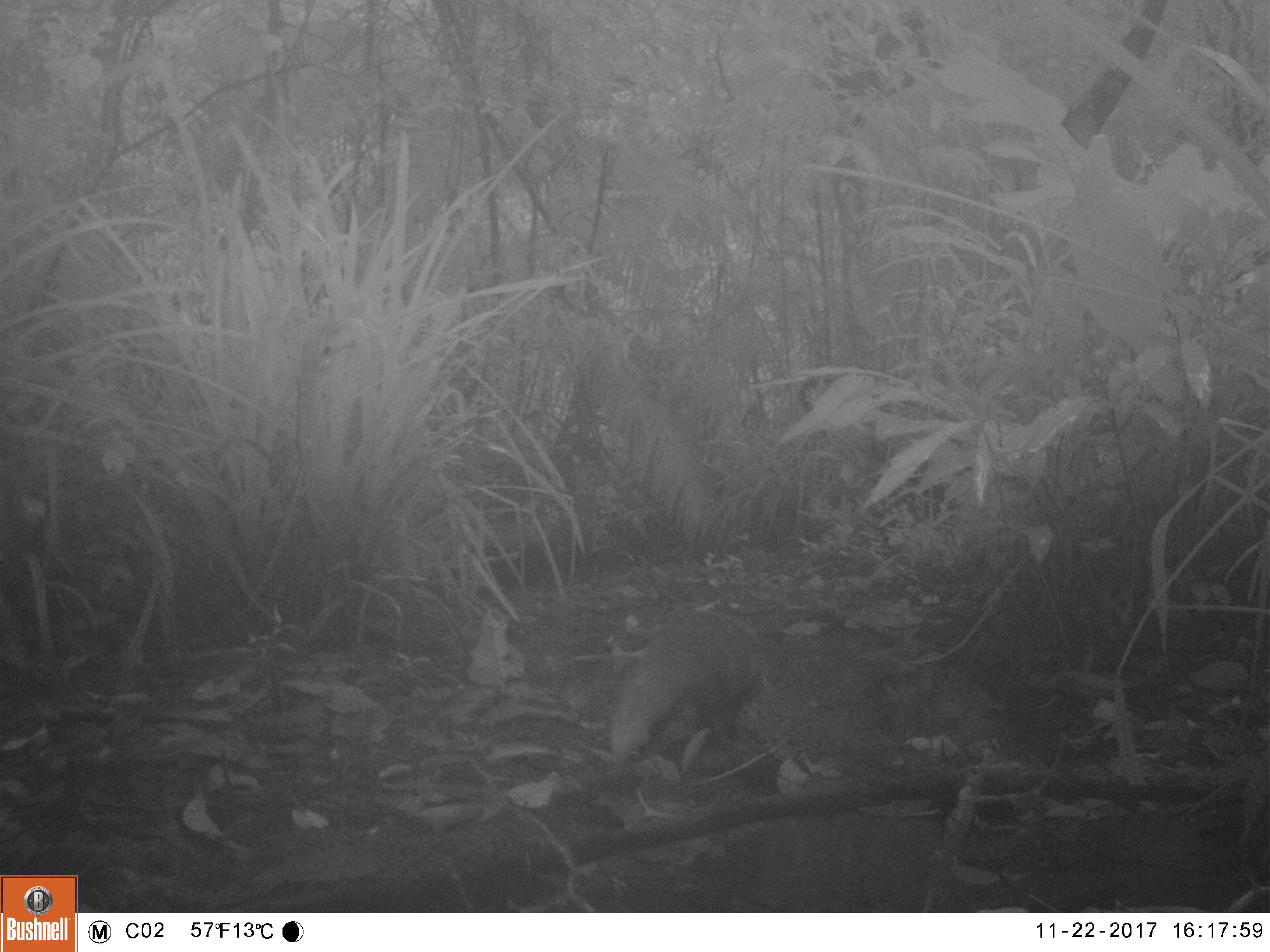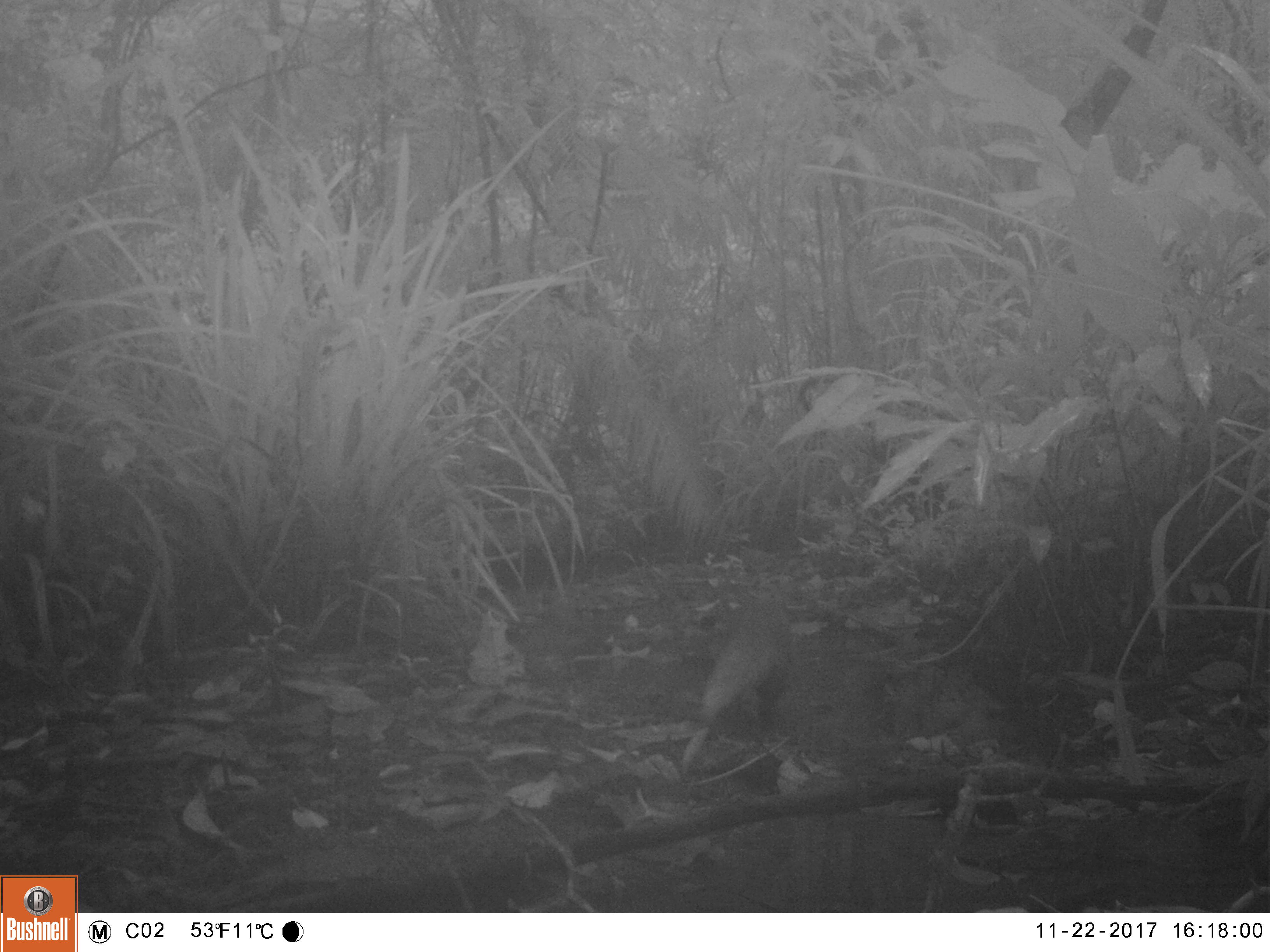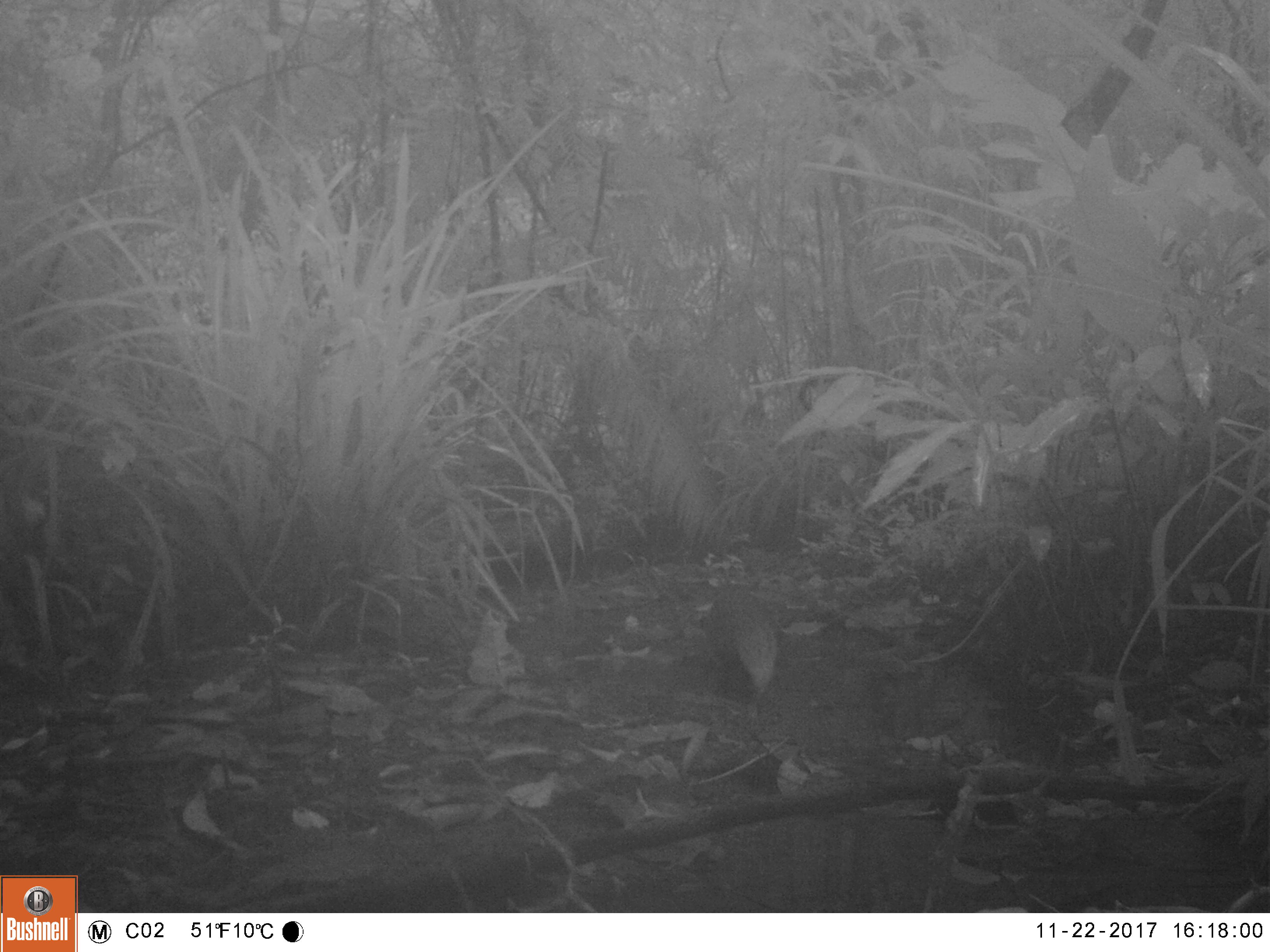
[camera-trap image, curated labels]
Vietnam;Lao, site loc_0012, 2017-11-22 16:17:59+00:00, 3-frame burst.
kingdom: Animalia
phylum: Chordata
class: Mammalia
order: Carnivora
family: Herpestidae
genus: Urva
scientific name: Urva urva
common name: crab-eating mongoose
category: crab eating mongoose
Crab eating mongoose (crab-eating mongoose) (Urva urva). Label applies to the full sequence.